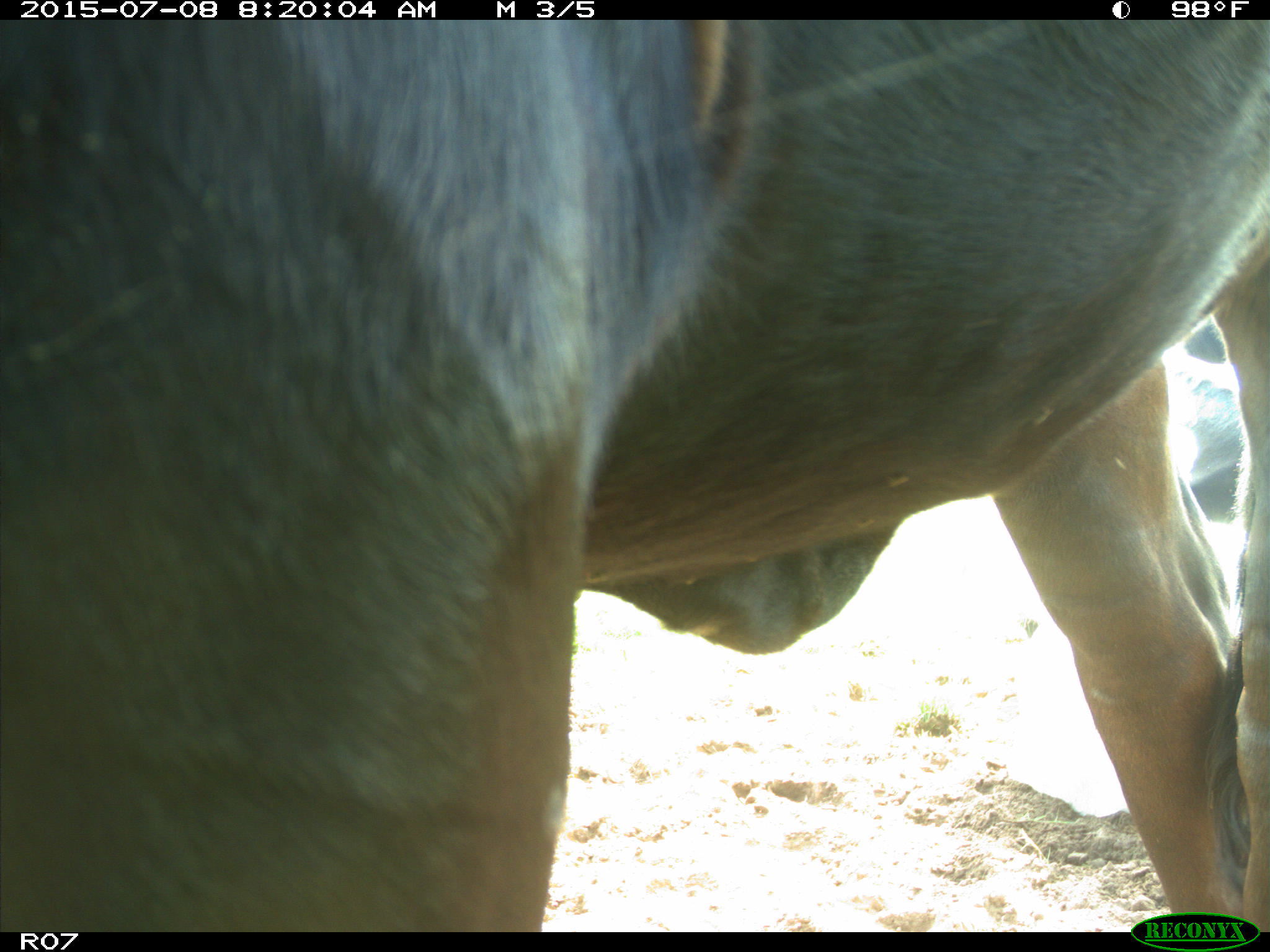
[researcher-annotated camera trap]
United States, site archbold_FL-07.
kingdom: Animalia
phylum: Chordata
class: Mammalia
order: Artiodactyla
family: Bovidae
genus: Bos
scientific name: Bos taurus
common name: domestic cow